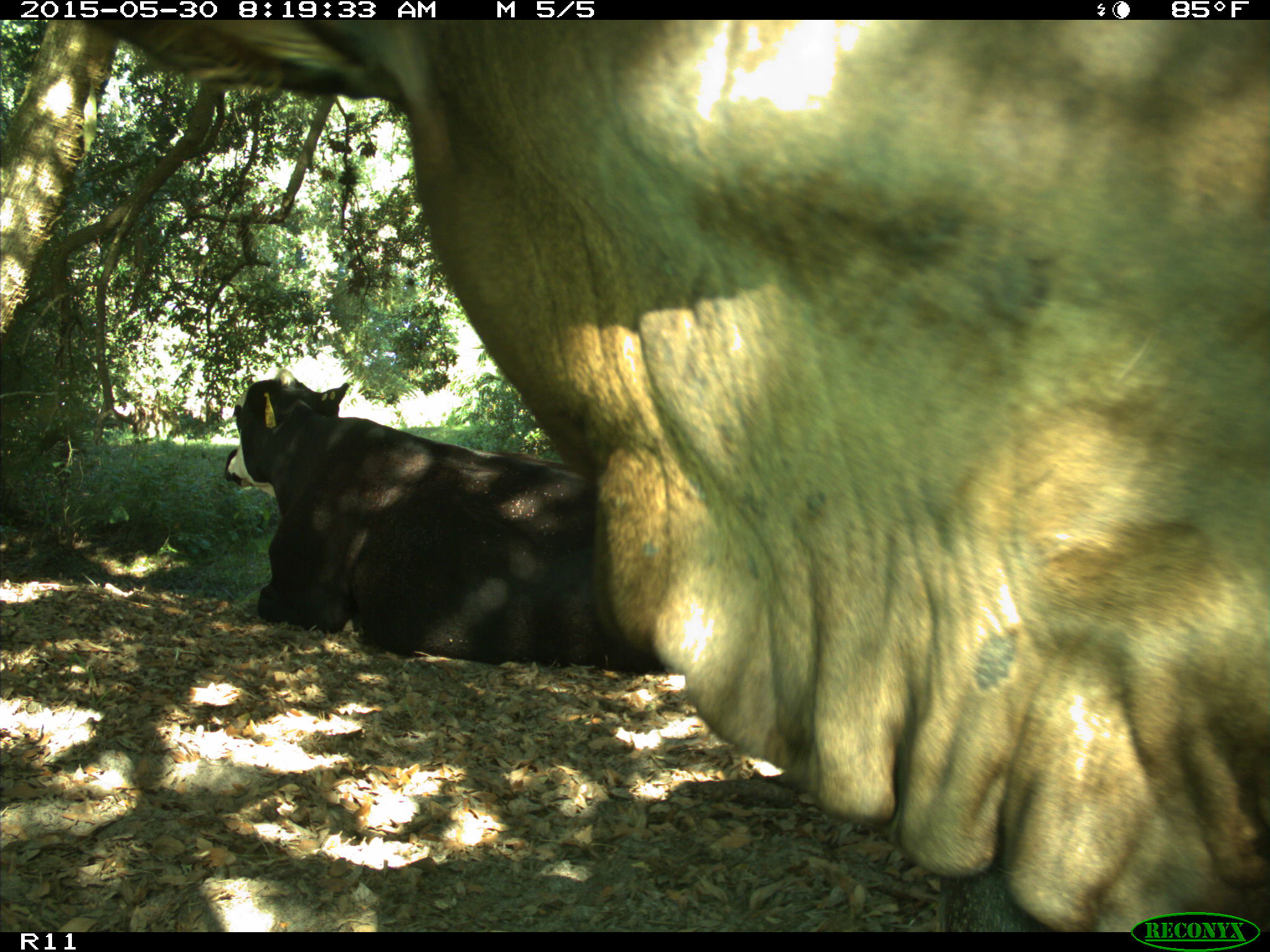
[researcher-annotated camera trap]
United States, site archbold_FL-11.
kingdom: Animalia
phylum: Chordata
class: Mammalia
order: Artiodactyla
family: Bovidae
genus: Bos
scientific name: Bos taurus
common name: domestic cow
Bos taurus (domestic cow).